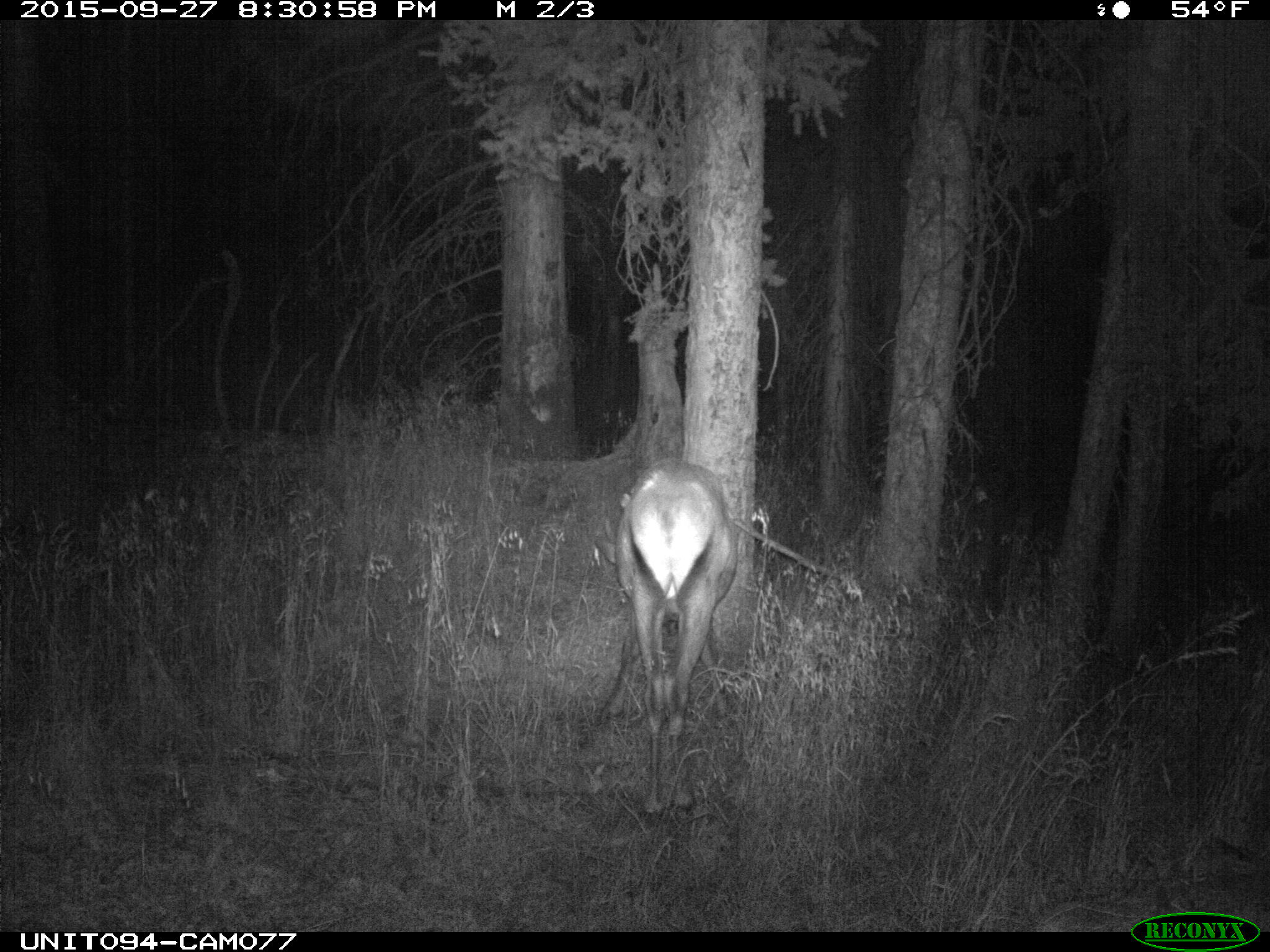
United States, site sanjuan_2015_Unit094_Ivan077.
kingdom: Animalia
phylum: Chordata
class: Mammalia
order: Artiodactyla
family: Cervidae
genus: Cervus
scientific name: Cervus elaphus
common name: red deer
Cervus elaphus (red deer).